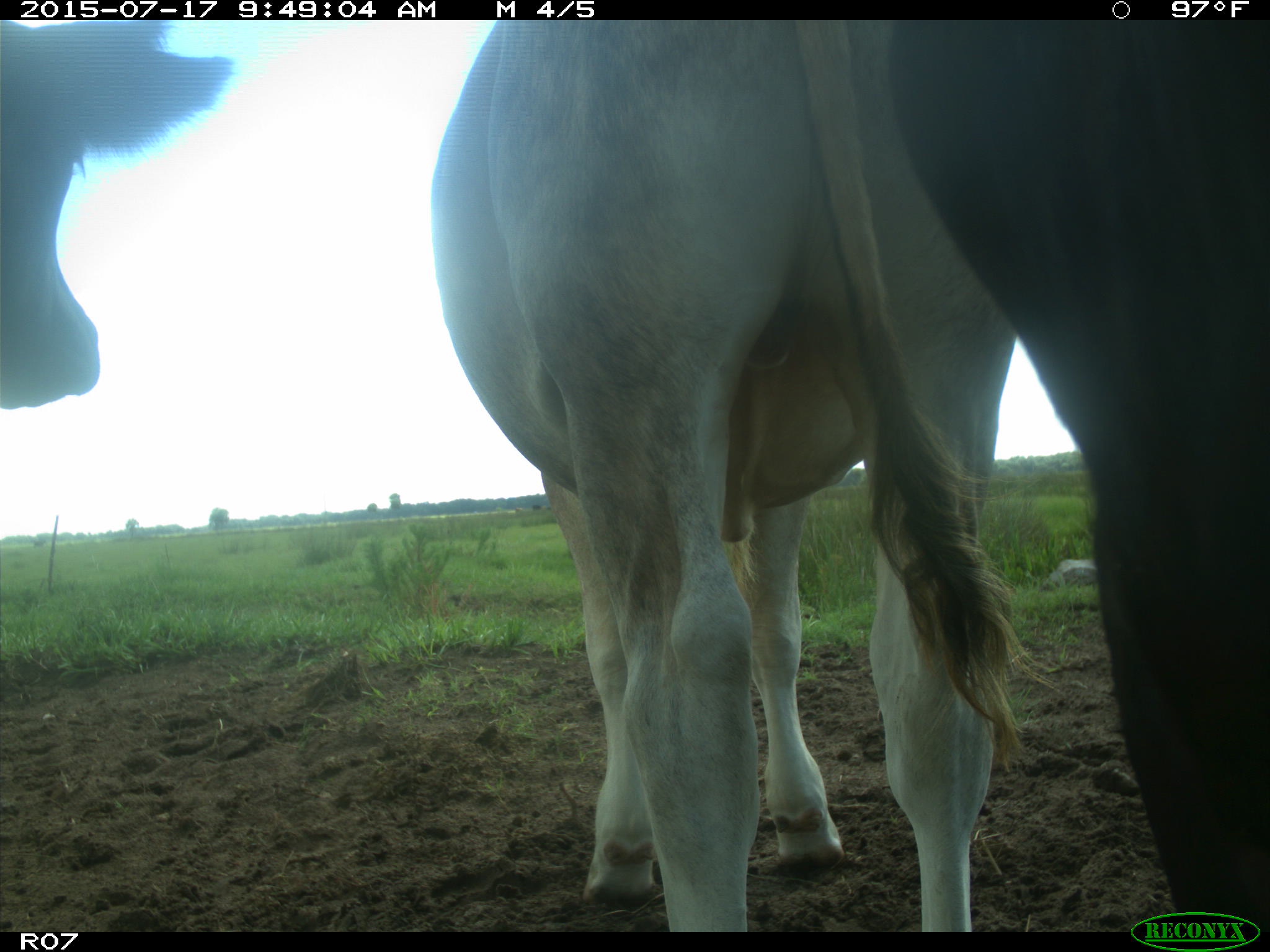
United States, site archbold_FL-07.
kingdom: Animalia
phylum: Chordata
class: Mammalia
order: Artiodactyla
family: Bovidae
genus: Bos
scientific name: Bos taurus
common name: domestic cow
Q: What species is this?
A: Bos taurus (domestic cow).